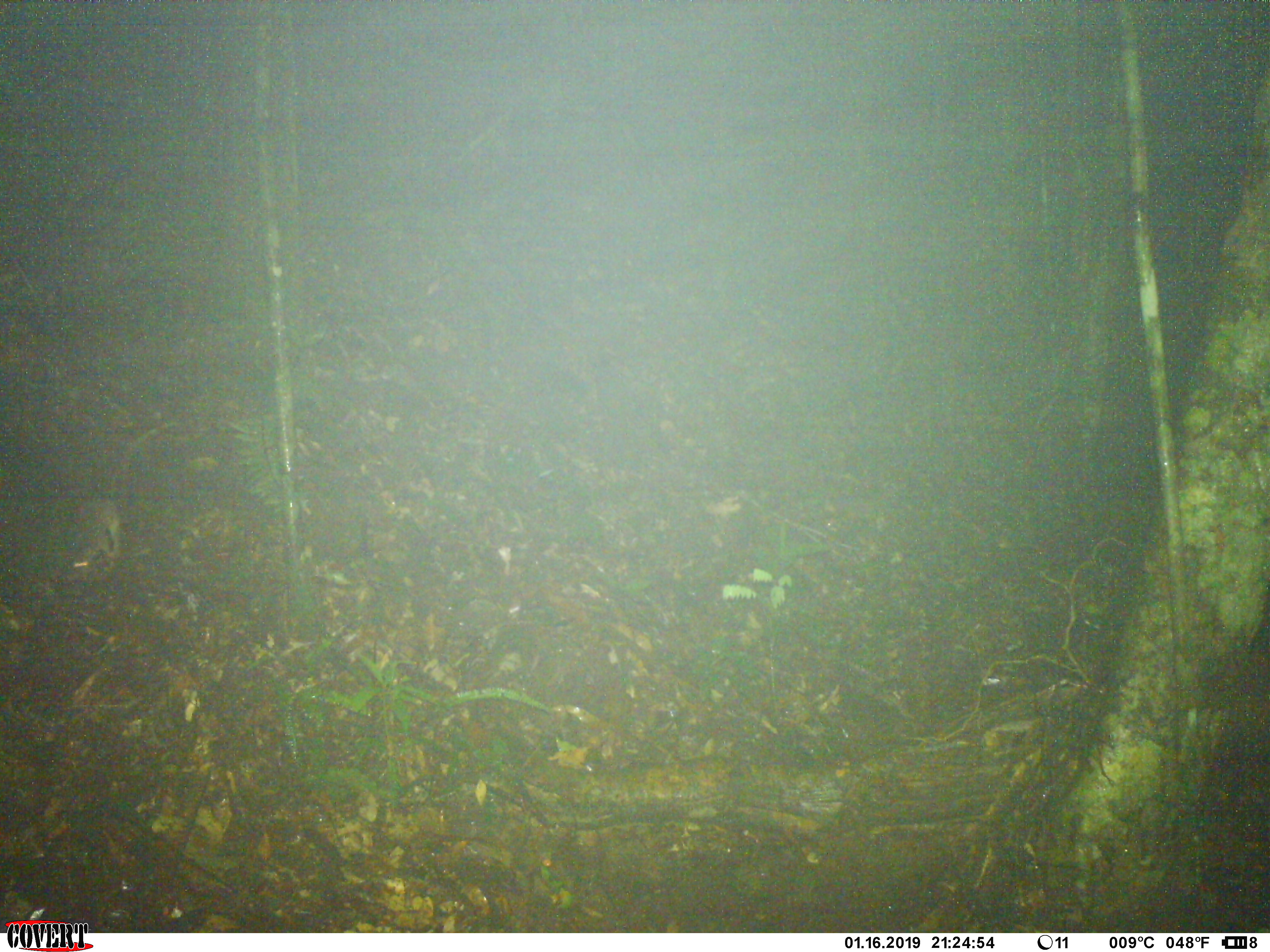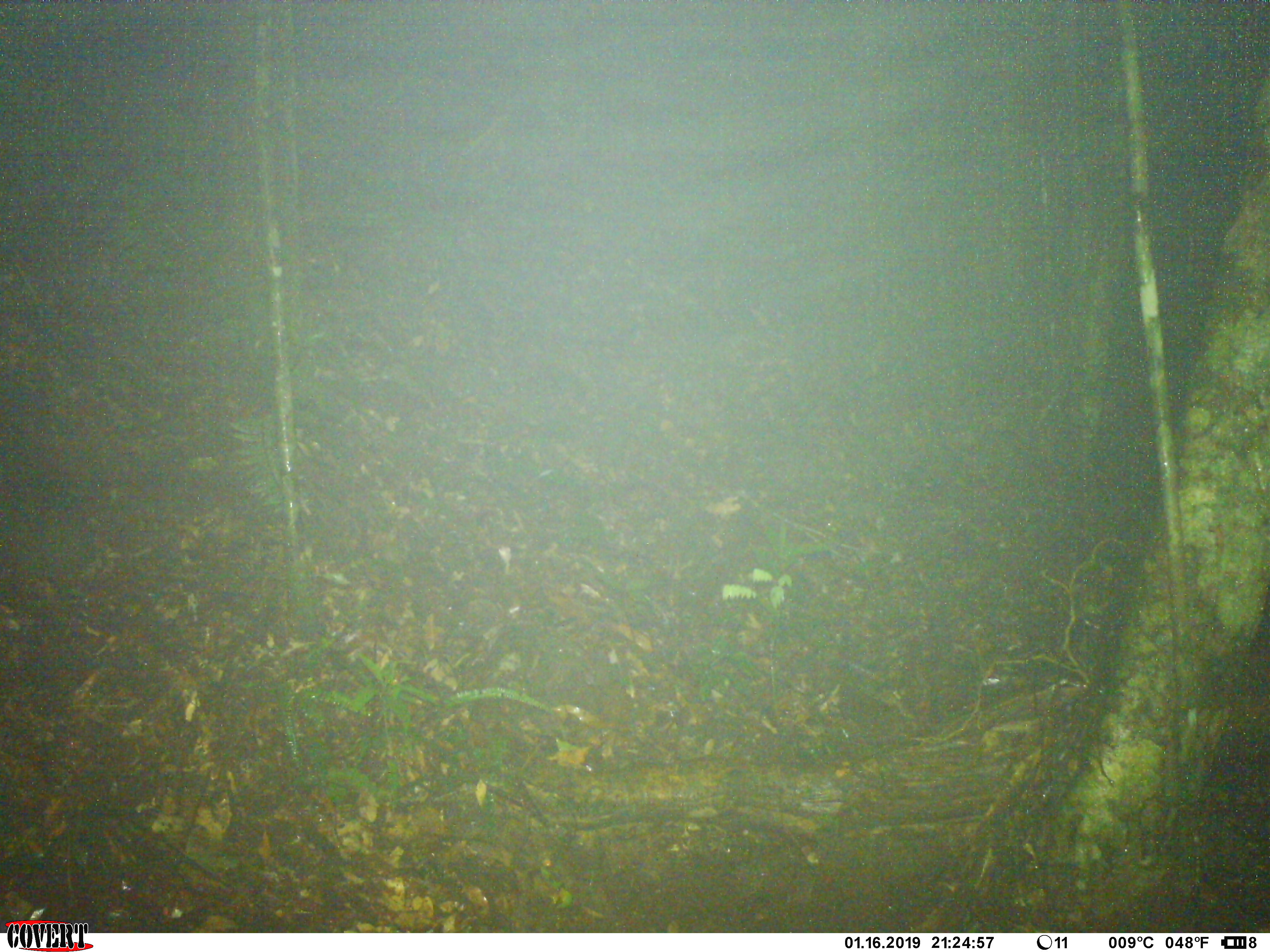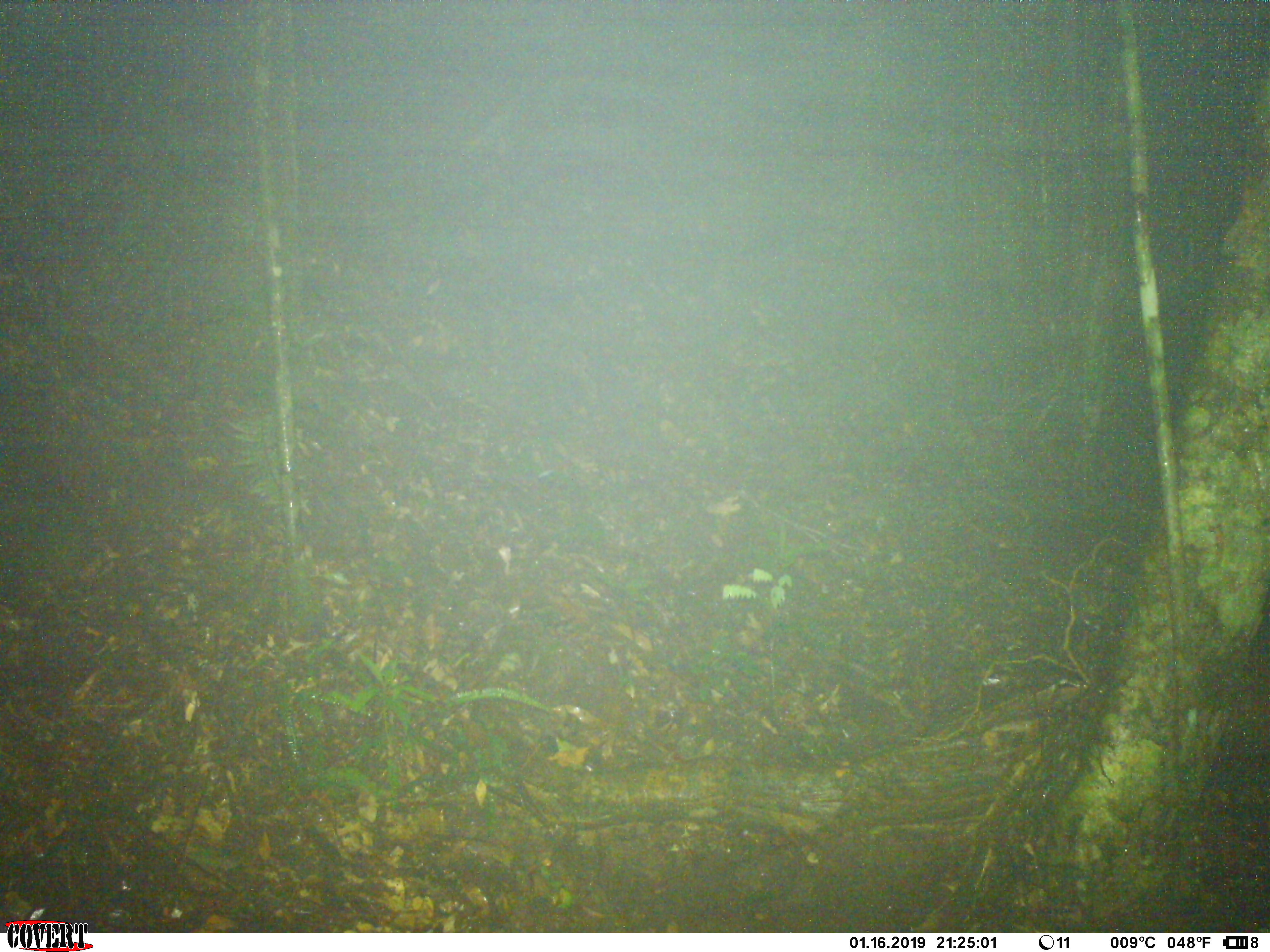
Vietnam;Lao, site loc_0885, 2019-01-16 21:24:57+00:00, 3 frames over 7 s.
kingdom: Animalia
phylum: Chordata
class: Mammalia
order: Rodentia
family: Muridae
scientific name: Muridae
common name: old-world mice and rats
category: unidentified murid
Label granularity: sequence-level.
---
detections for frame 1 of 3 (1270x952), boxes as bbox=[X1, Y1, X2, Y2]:
unidentified murid: bbox=[62, 418, 175, 576]